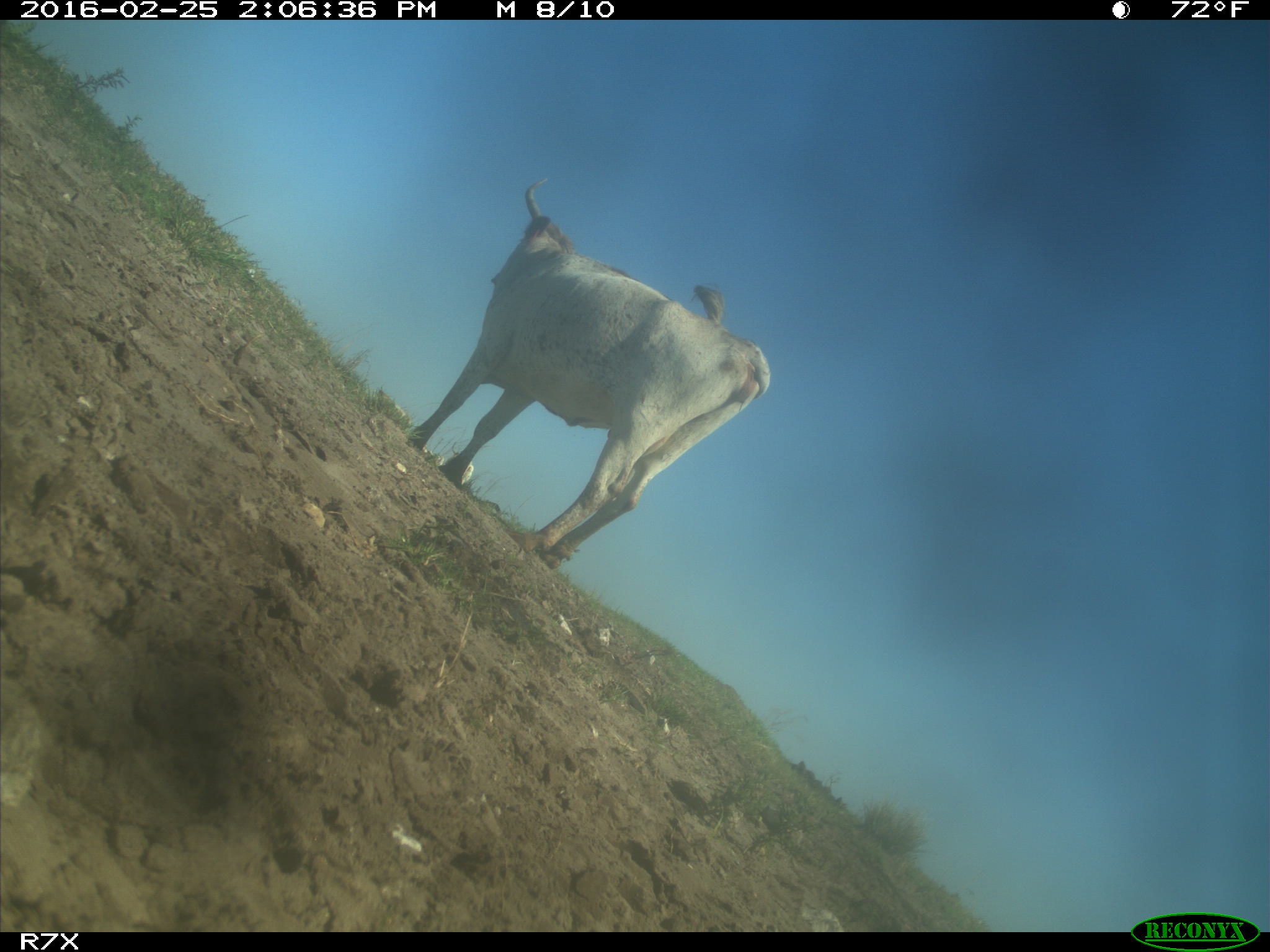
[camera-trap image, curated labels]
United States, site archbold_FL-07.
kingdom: Animalia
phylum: Chordata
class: Mammalia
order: Artiodactyla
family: Bovidae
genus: Bos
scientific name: Bos taurus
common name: domestic cow